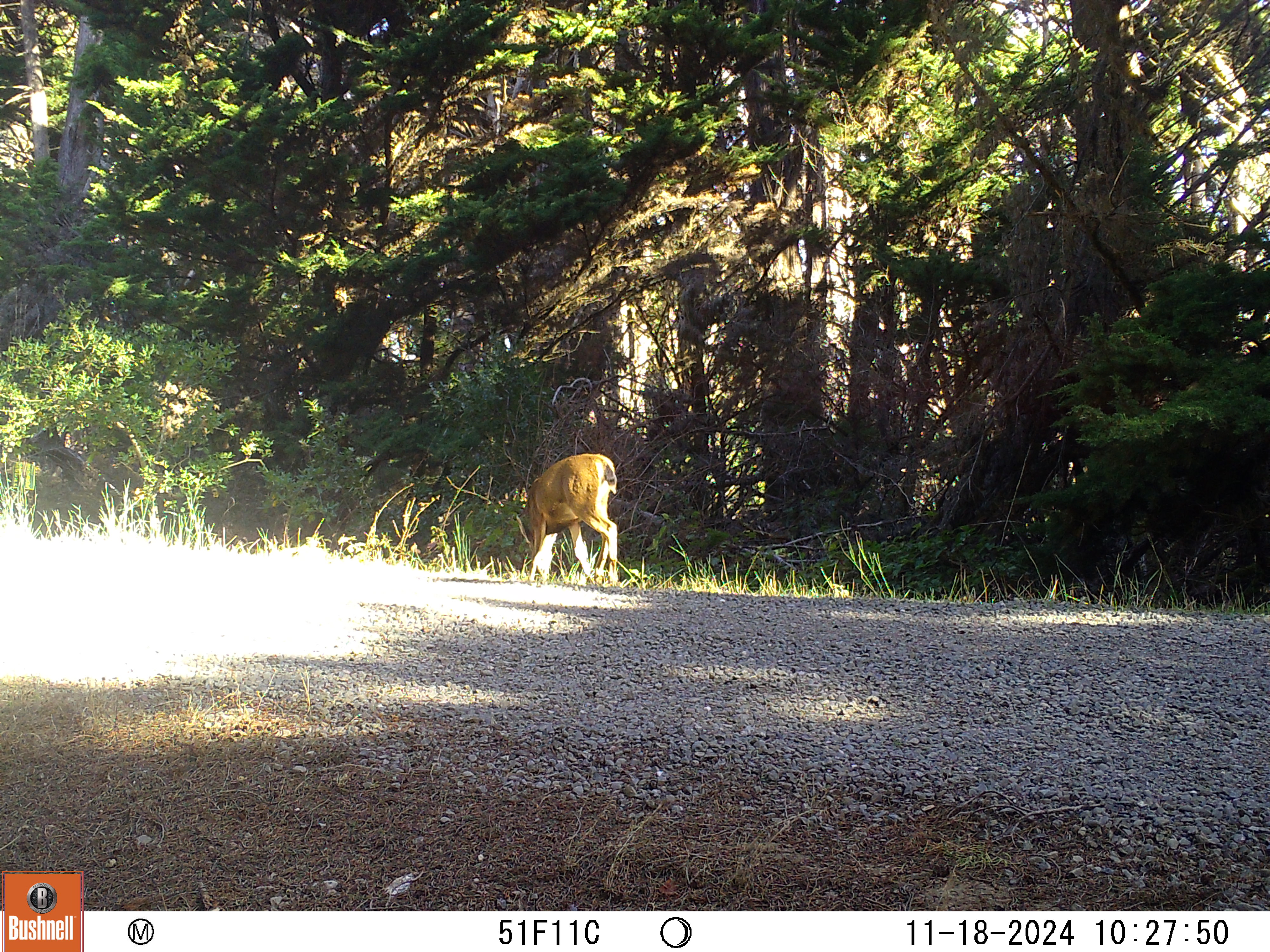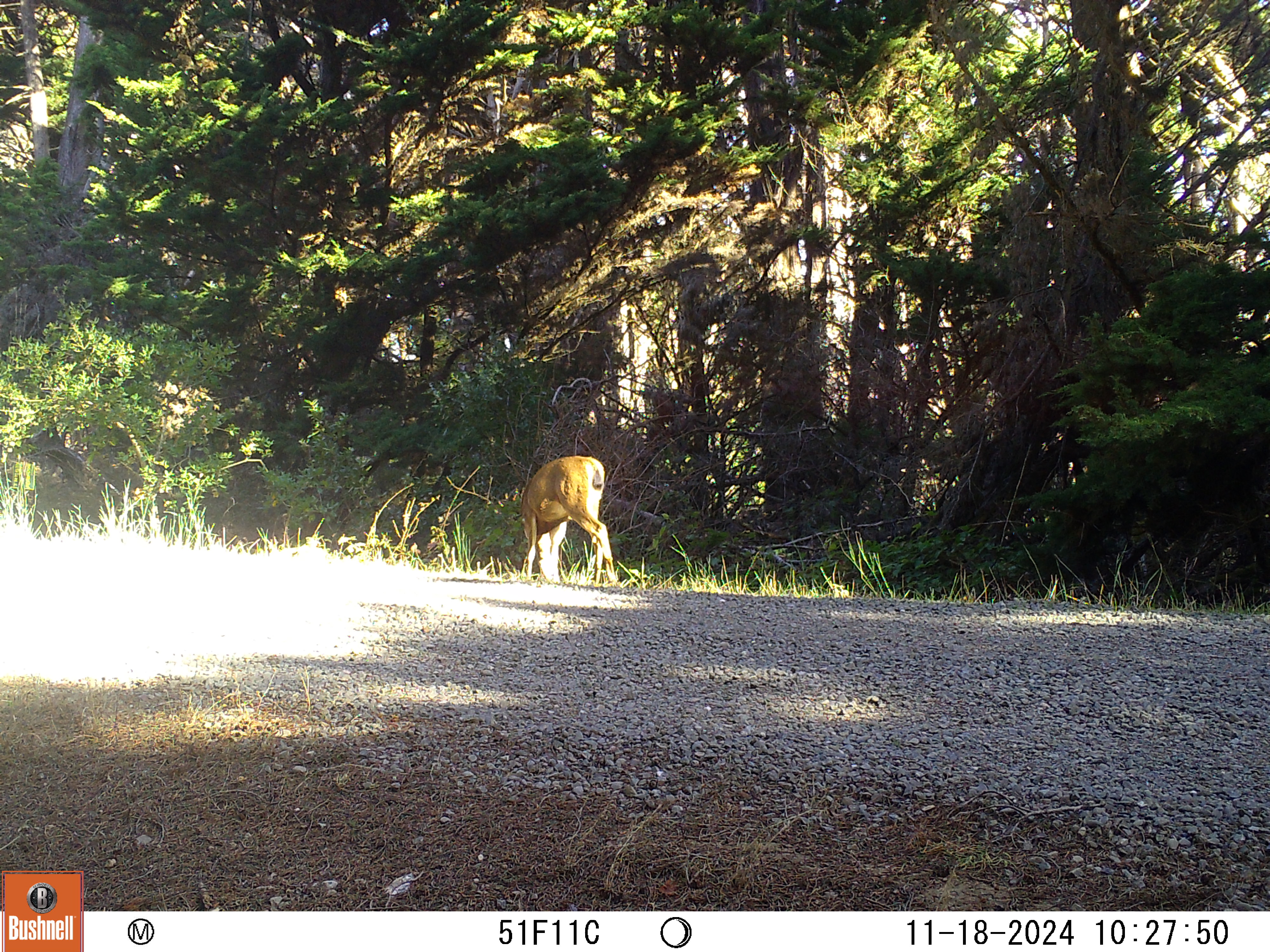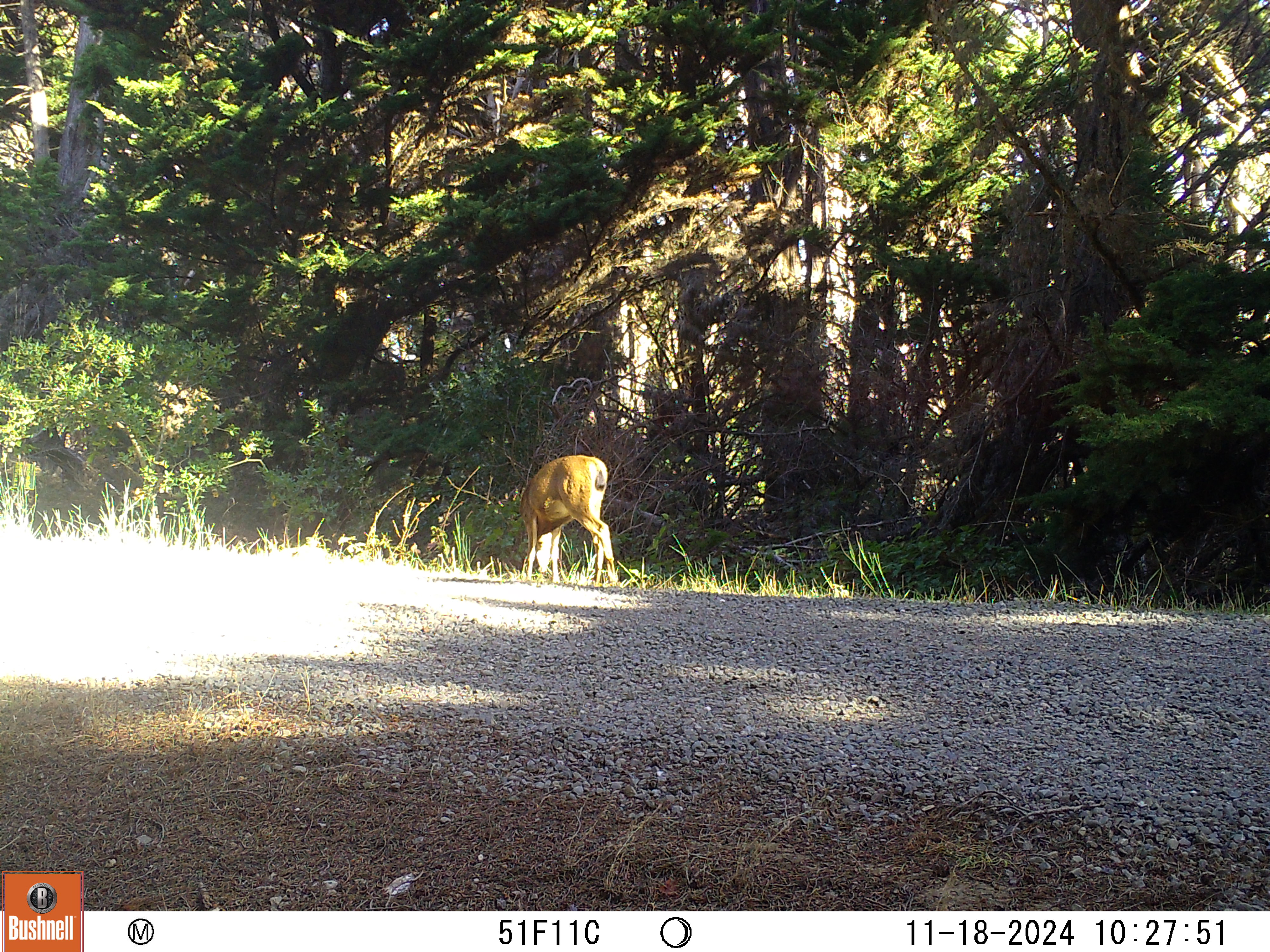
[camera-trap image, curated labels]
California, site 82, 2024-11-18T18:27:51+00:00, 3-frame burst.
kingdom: Animalia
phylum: Chordata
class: Mammalia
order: Artiodactyla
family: Cervidae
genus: Odocoileus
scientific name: Odocoileus hemionus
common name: mule deer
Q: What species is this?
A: Mule deer (Odocoileus hemionus).